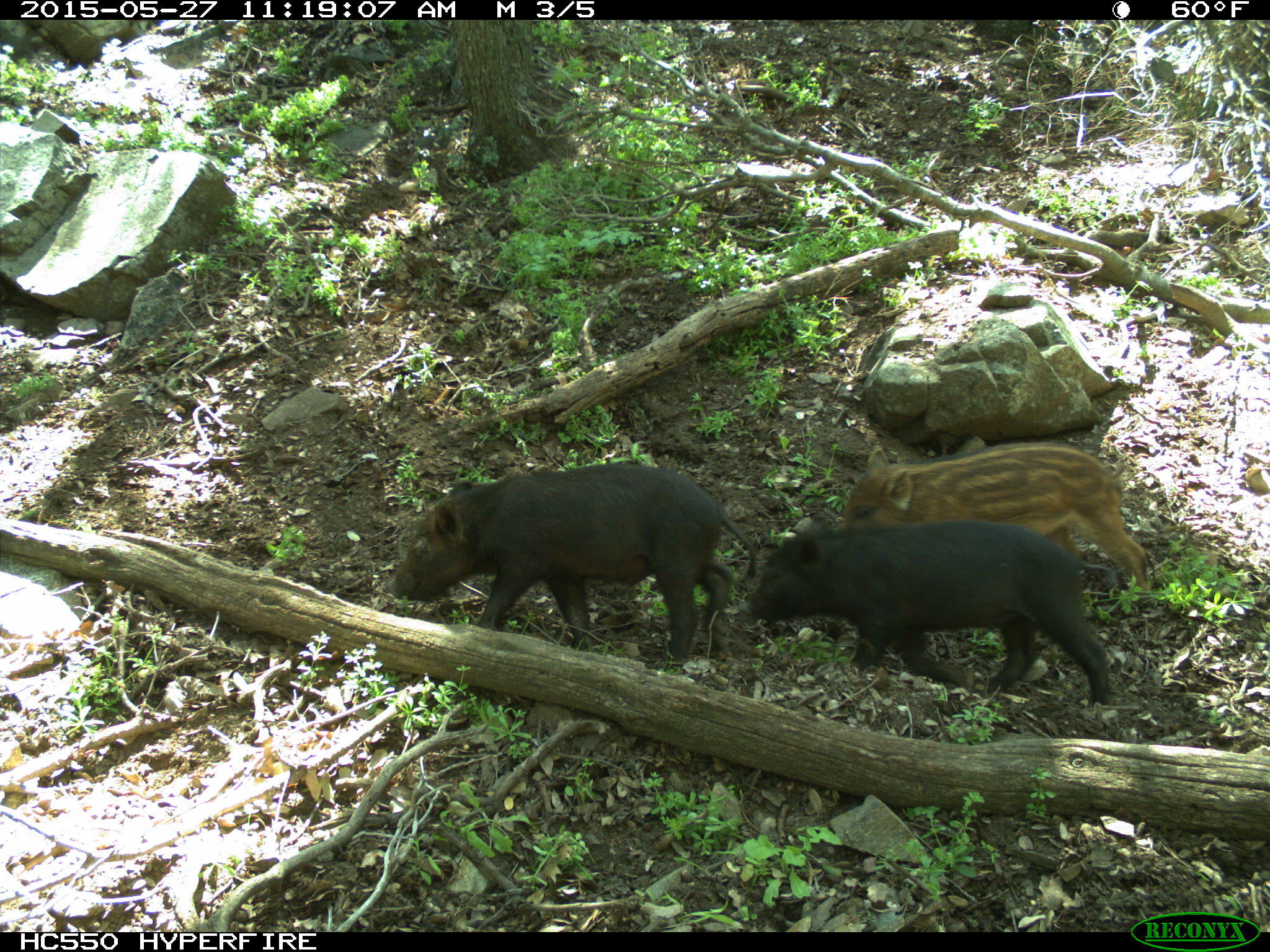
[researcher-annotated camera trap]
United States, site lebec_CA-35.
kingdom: Animalia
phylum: Chordata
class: Mammalia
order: Artiodactyla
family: Suidae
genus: Sus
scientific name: Sus scrofa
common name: wild boar